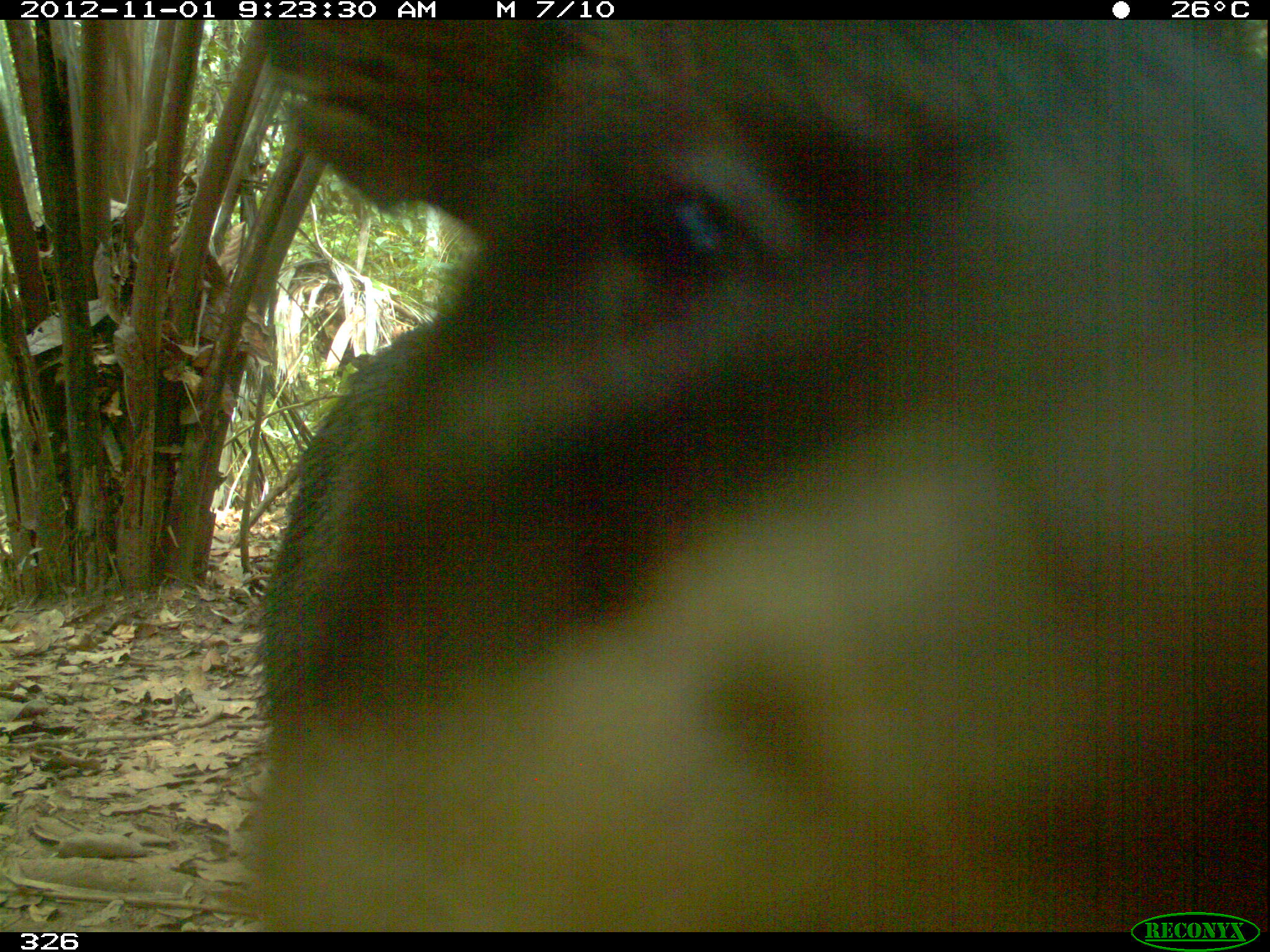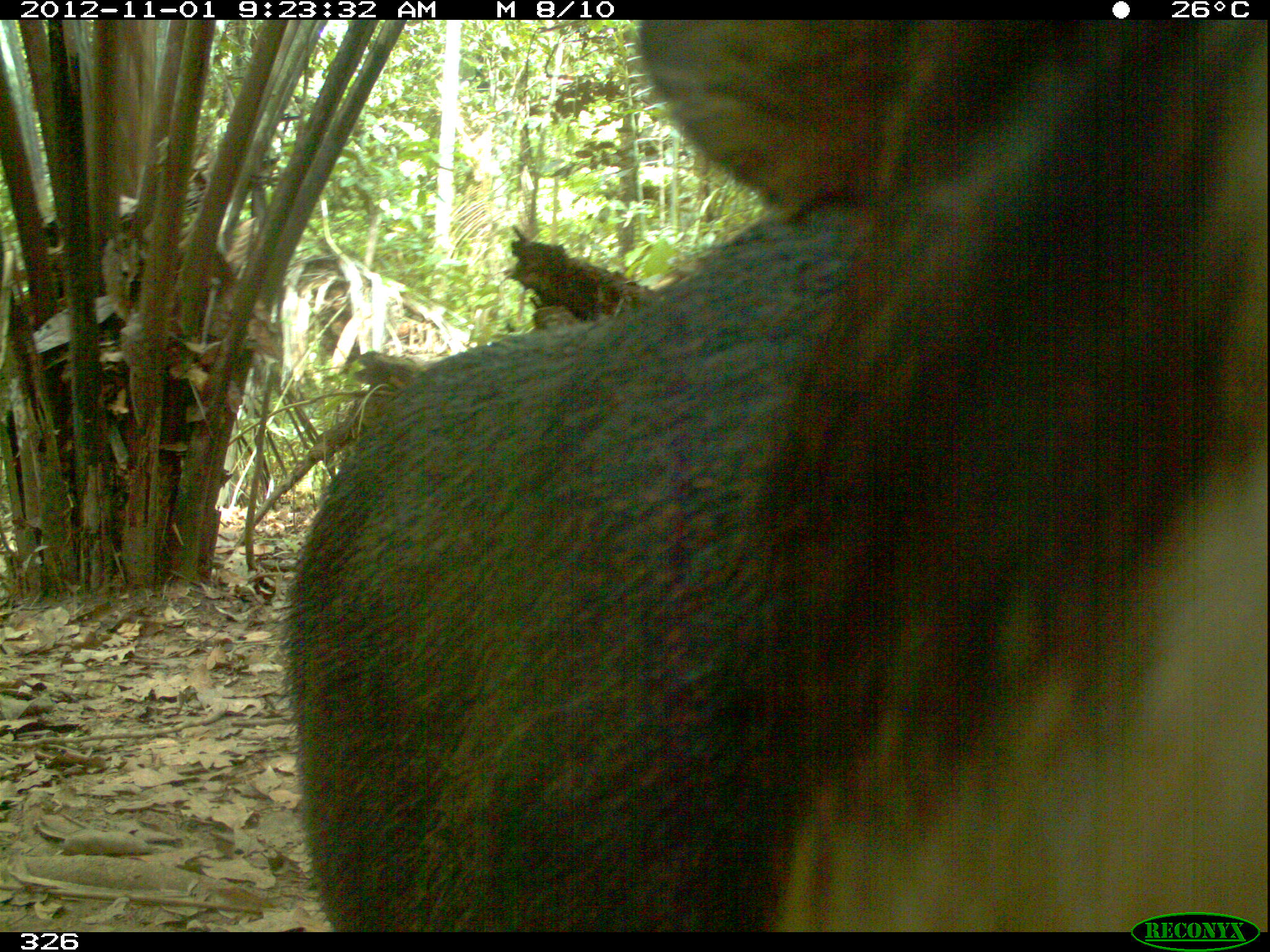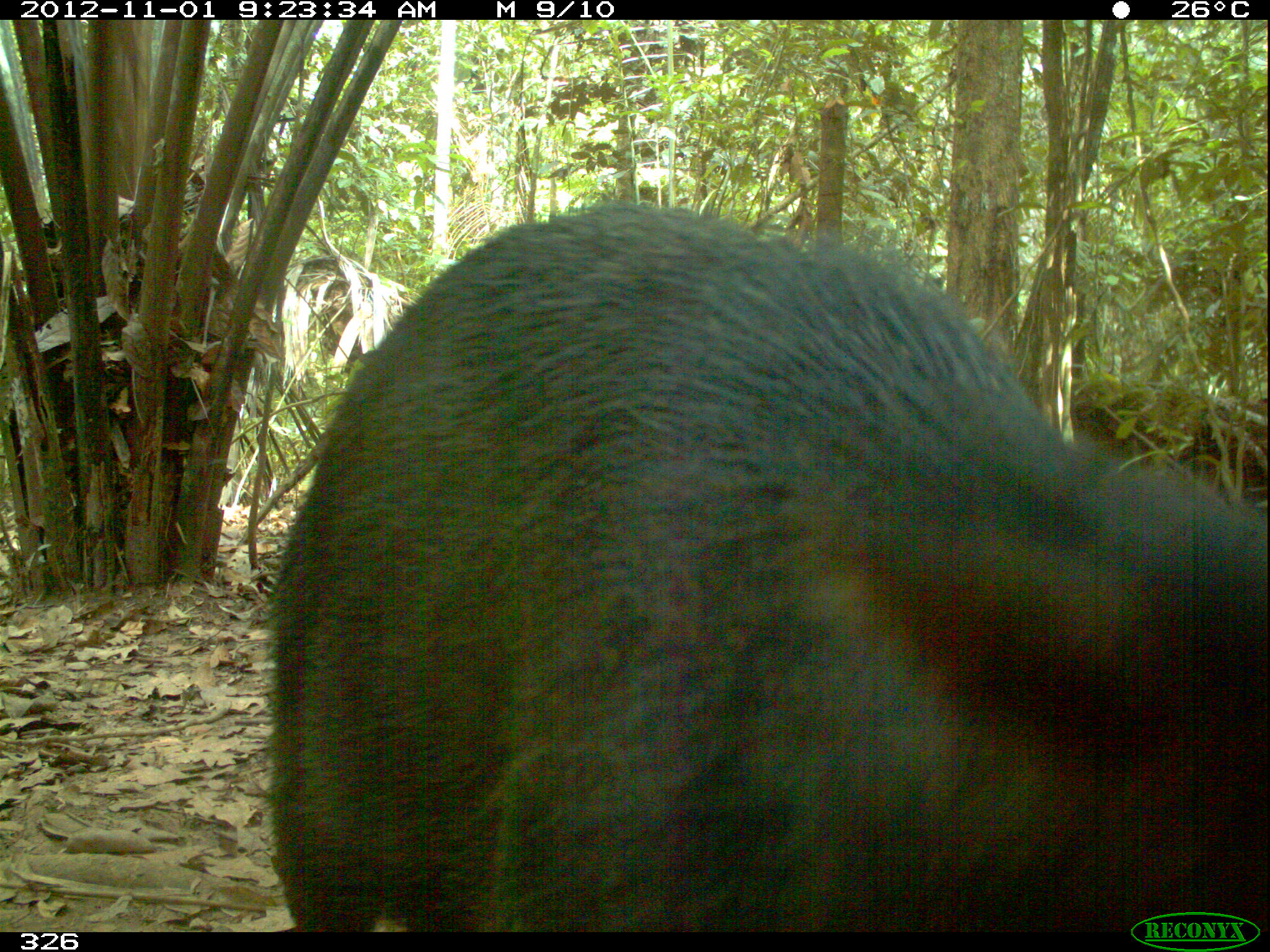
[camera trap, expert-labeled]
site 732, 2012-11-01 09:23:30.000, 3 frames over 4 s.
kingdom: Animalia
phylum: Chordata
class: Mammalia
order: Artiodactyla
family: Tayassuidae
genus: Tayassu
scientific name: Tayassu pecari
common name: white-lipped peccary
Tayassu pecari (white-lipped peccary).